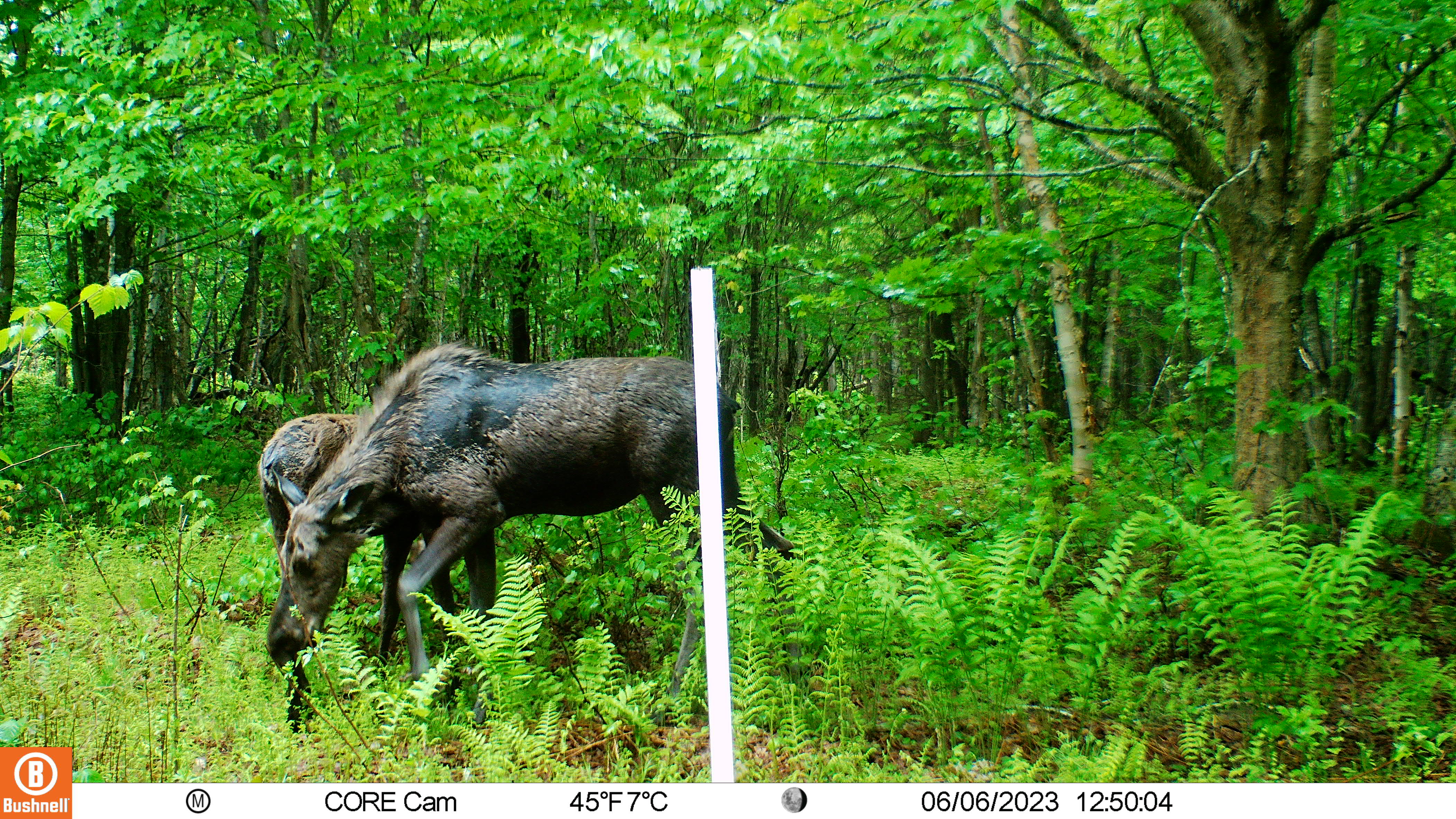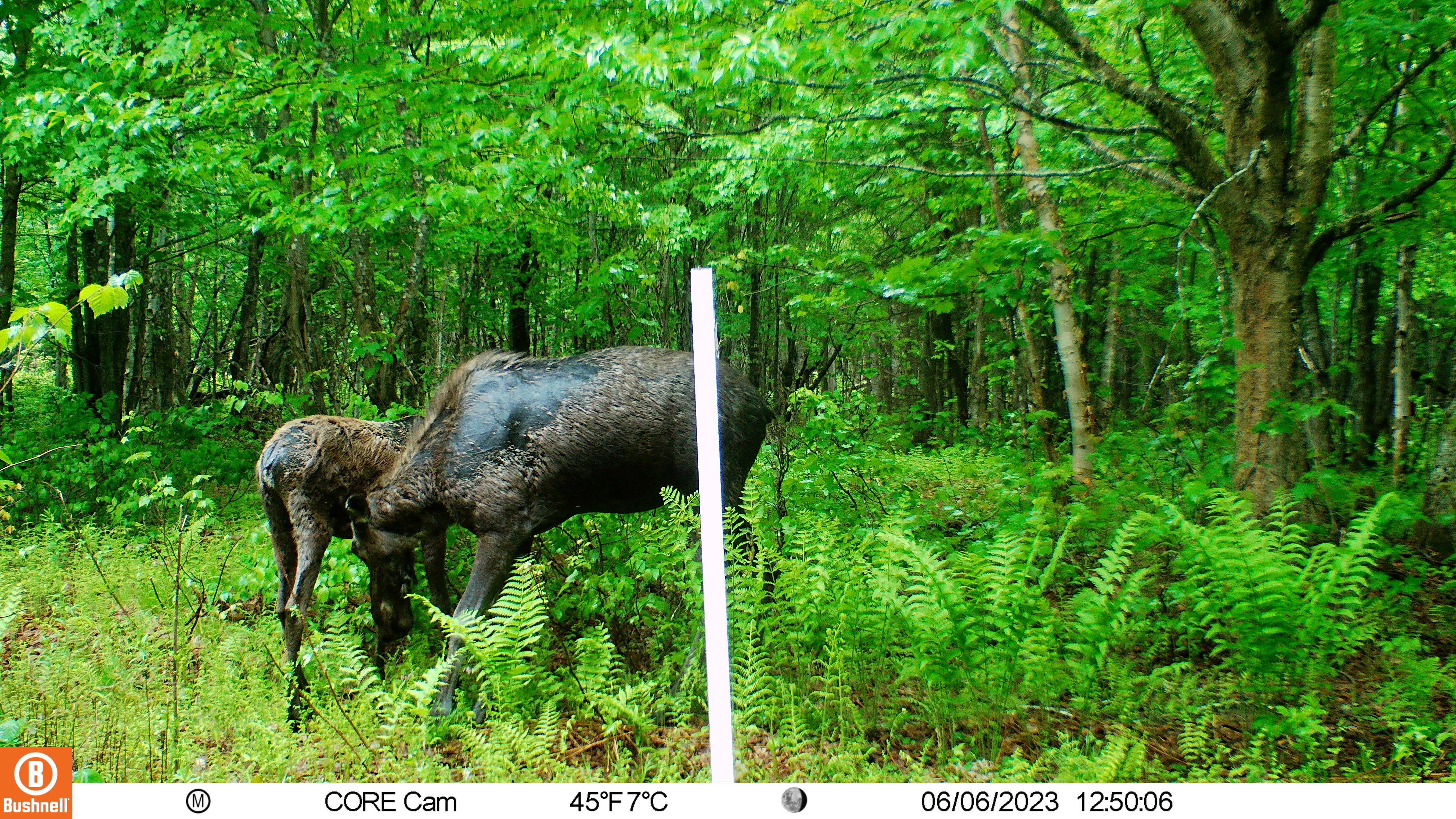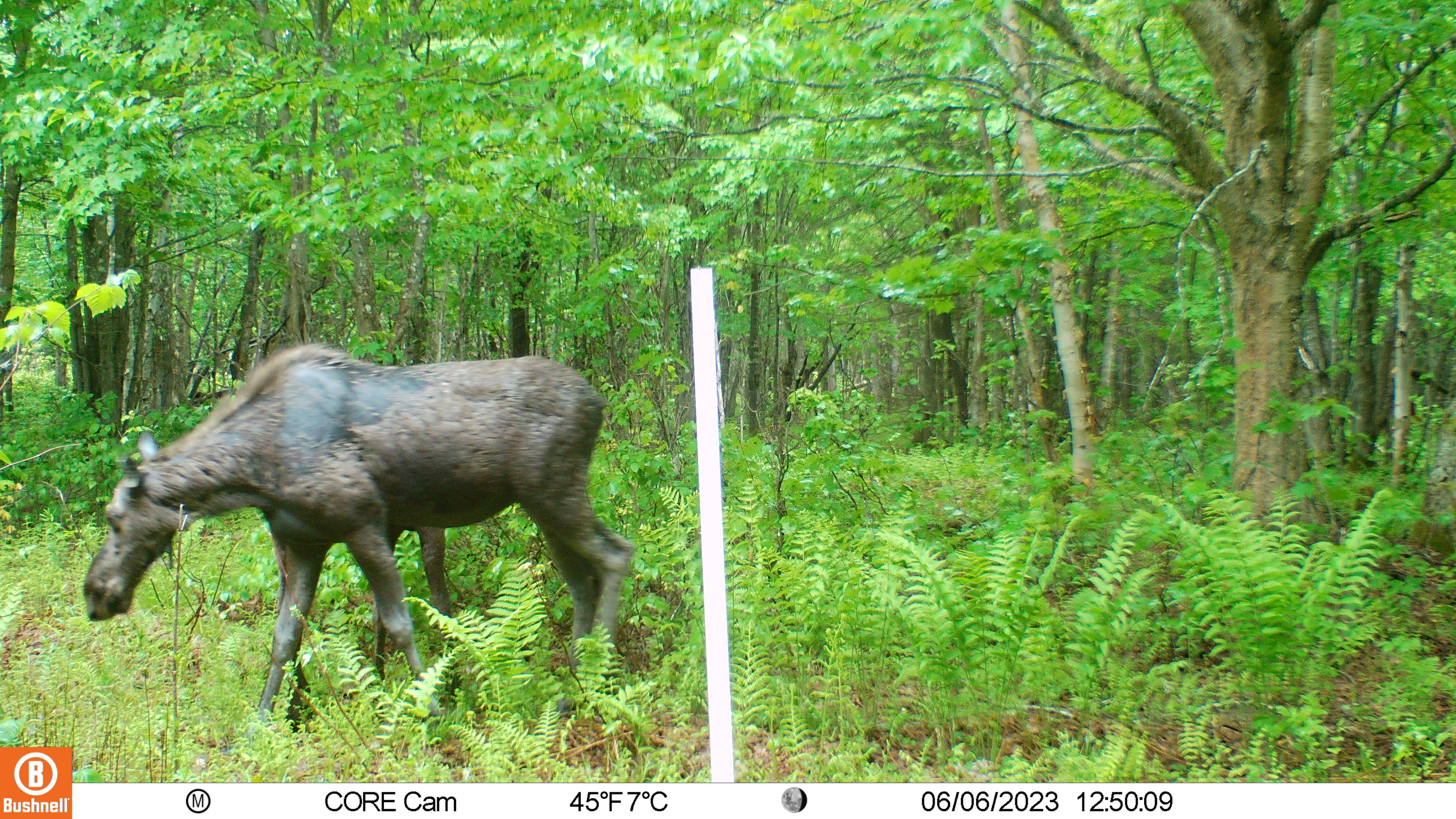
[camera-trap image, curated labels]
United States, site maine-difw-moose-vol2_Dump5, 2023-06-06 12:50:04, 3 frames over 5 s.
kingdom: Animalia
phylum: Chordata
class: Mammalia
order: Artiodactyla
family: Cervidae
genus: Alces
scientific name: Alces alces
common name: moose